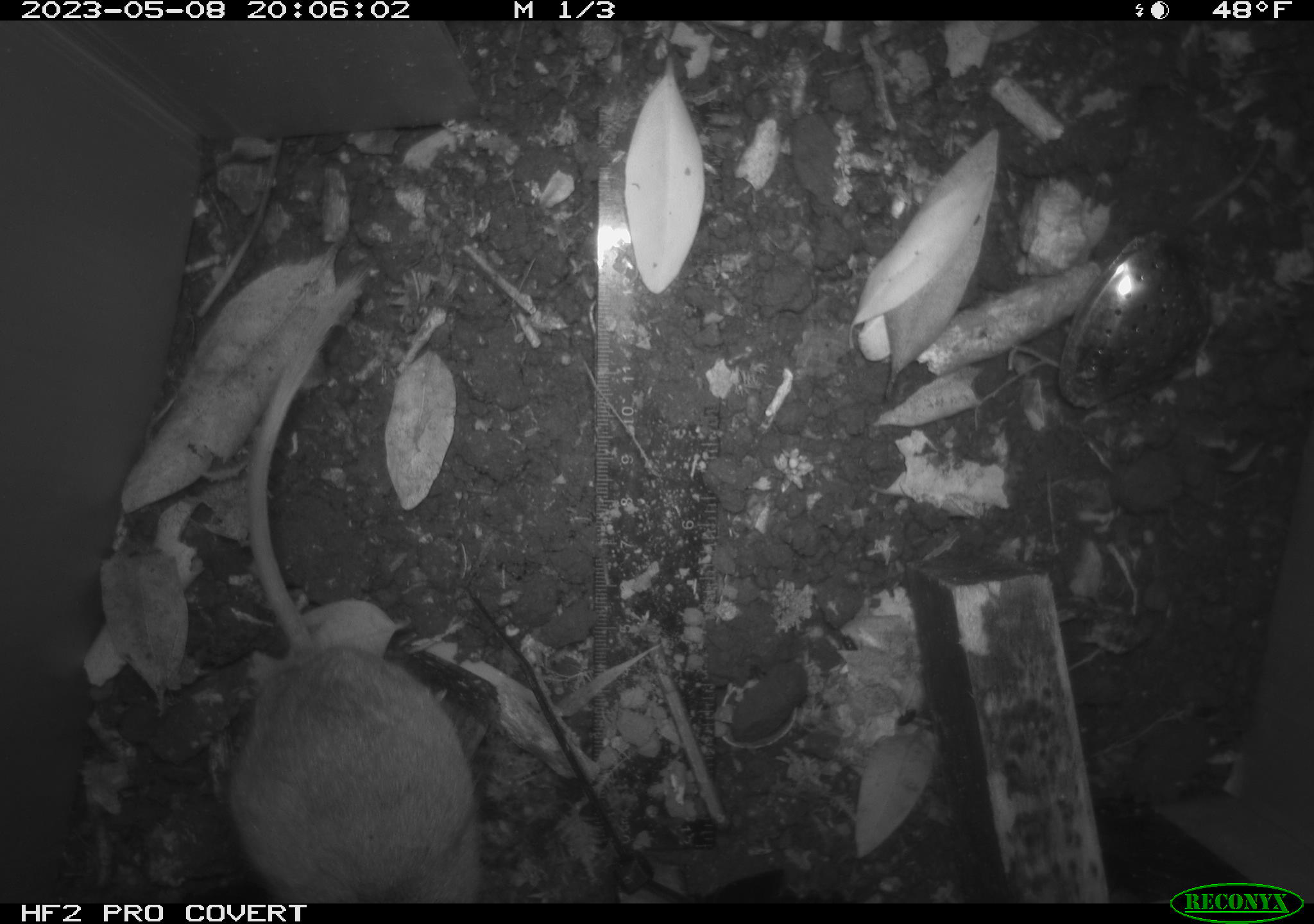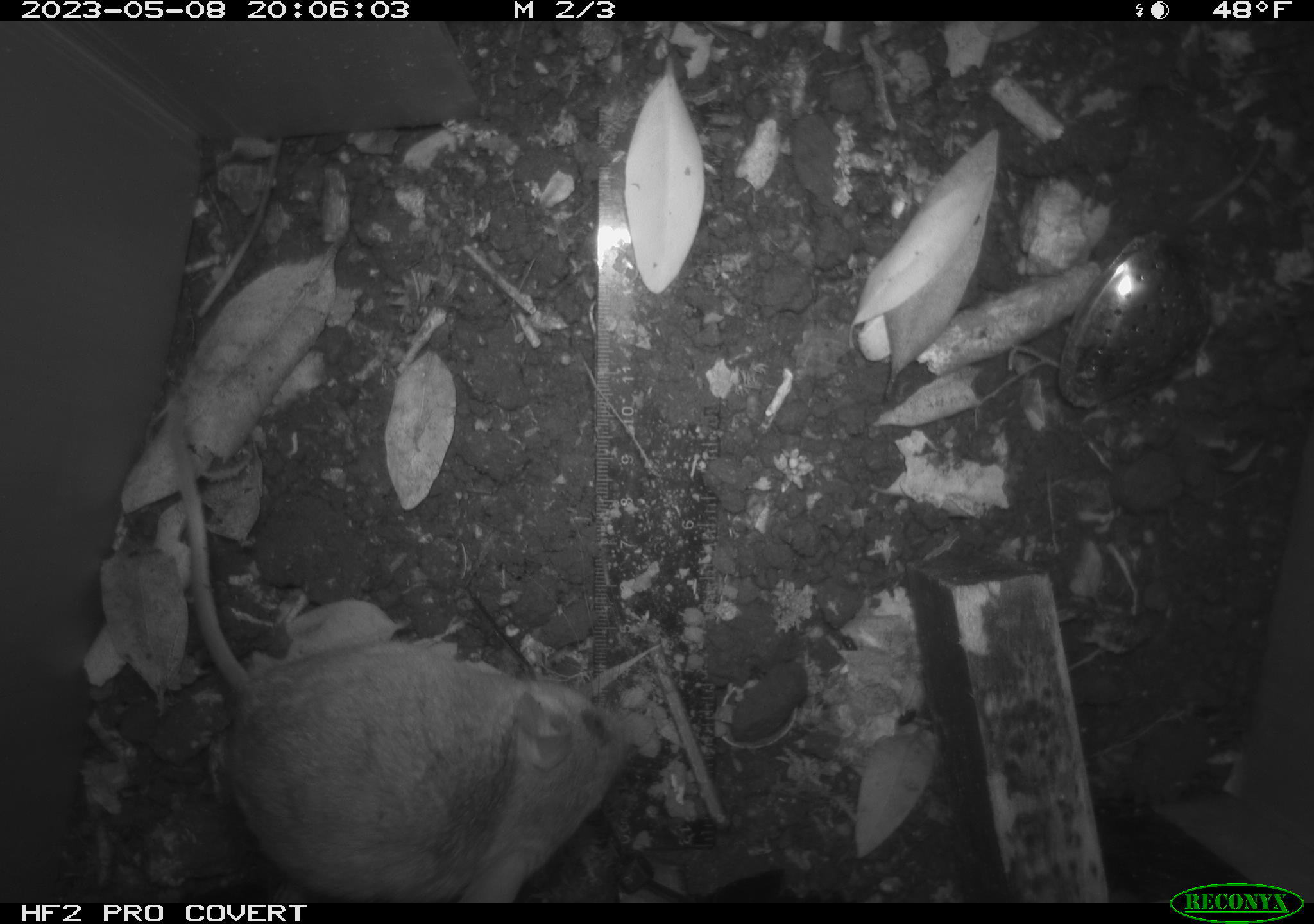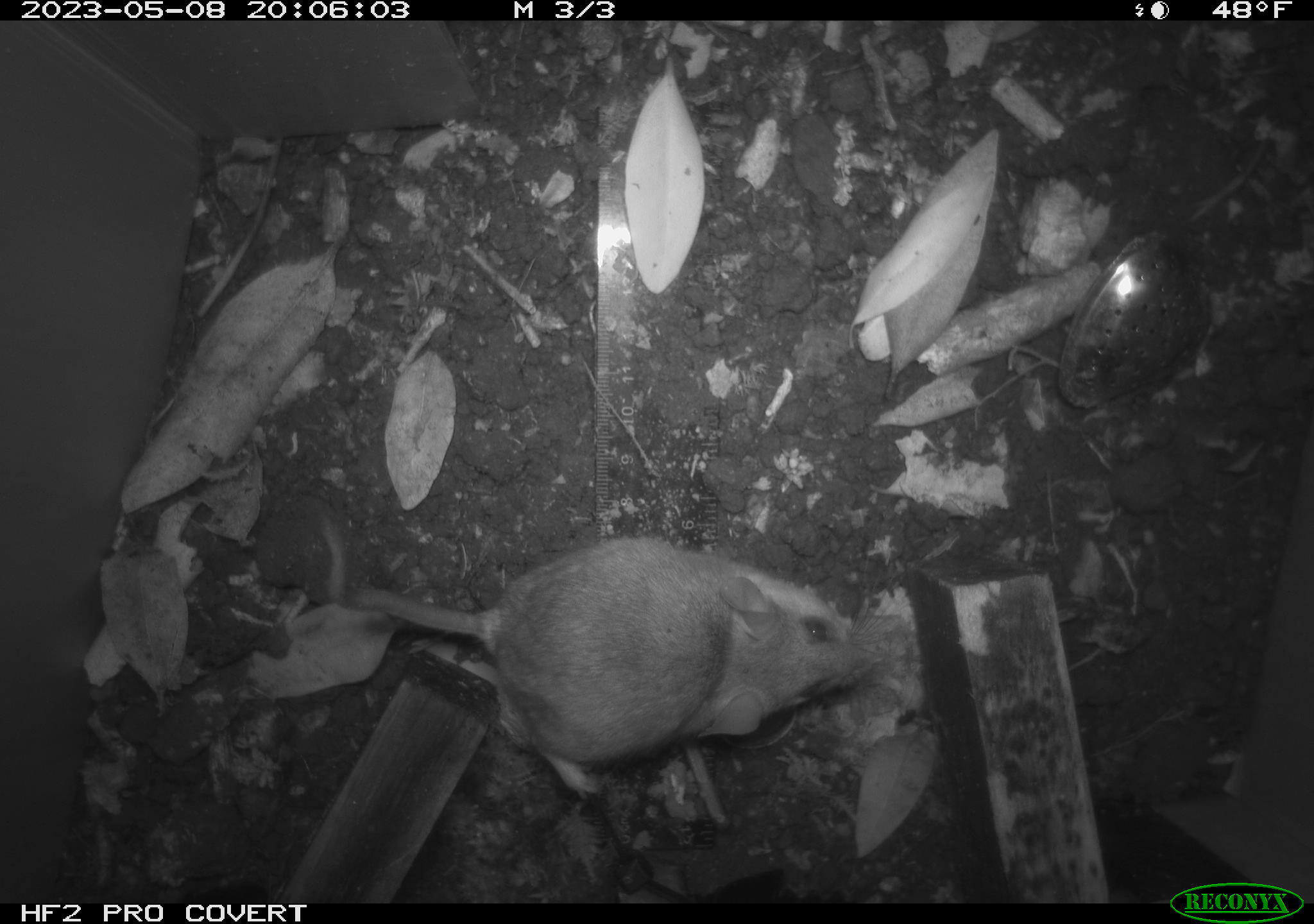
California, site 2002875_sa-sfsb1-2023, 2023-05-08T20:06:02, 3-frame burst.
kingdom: Animalia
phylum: Chordata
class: Mammalia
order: Rodentia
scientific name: Rodentia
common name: mouse species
Mouse species (Rodentia).